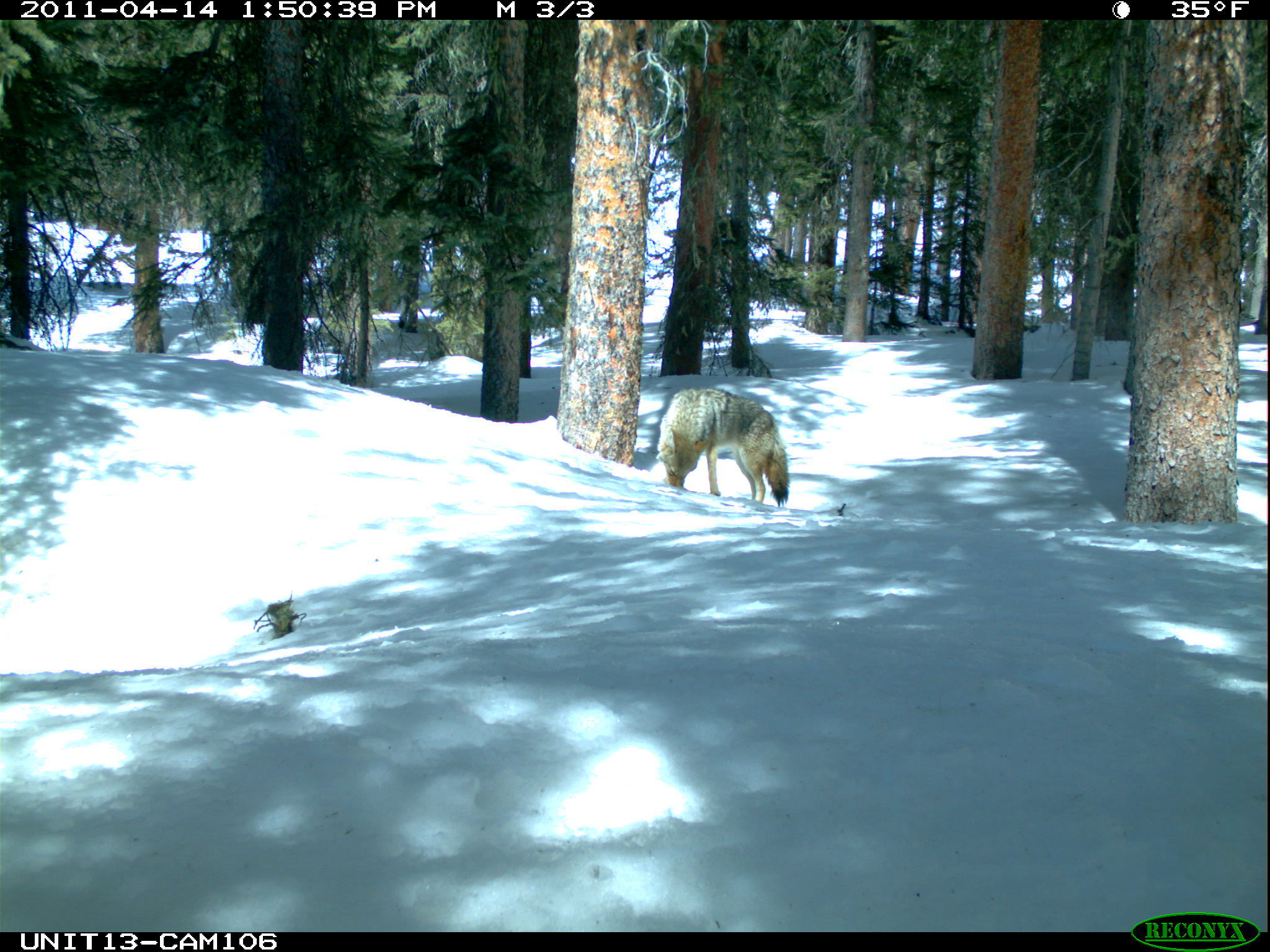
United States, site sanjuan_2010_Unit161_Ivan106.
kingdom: Animalia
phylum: Chordata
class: Mammalia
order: Carnivora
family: Canidae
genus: Canis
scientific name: Canis latrans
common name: coyote